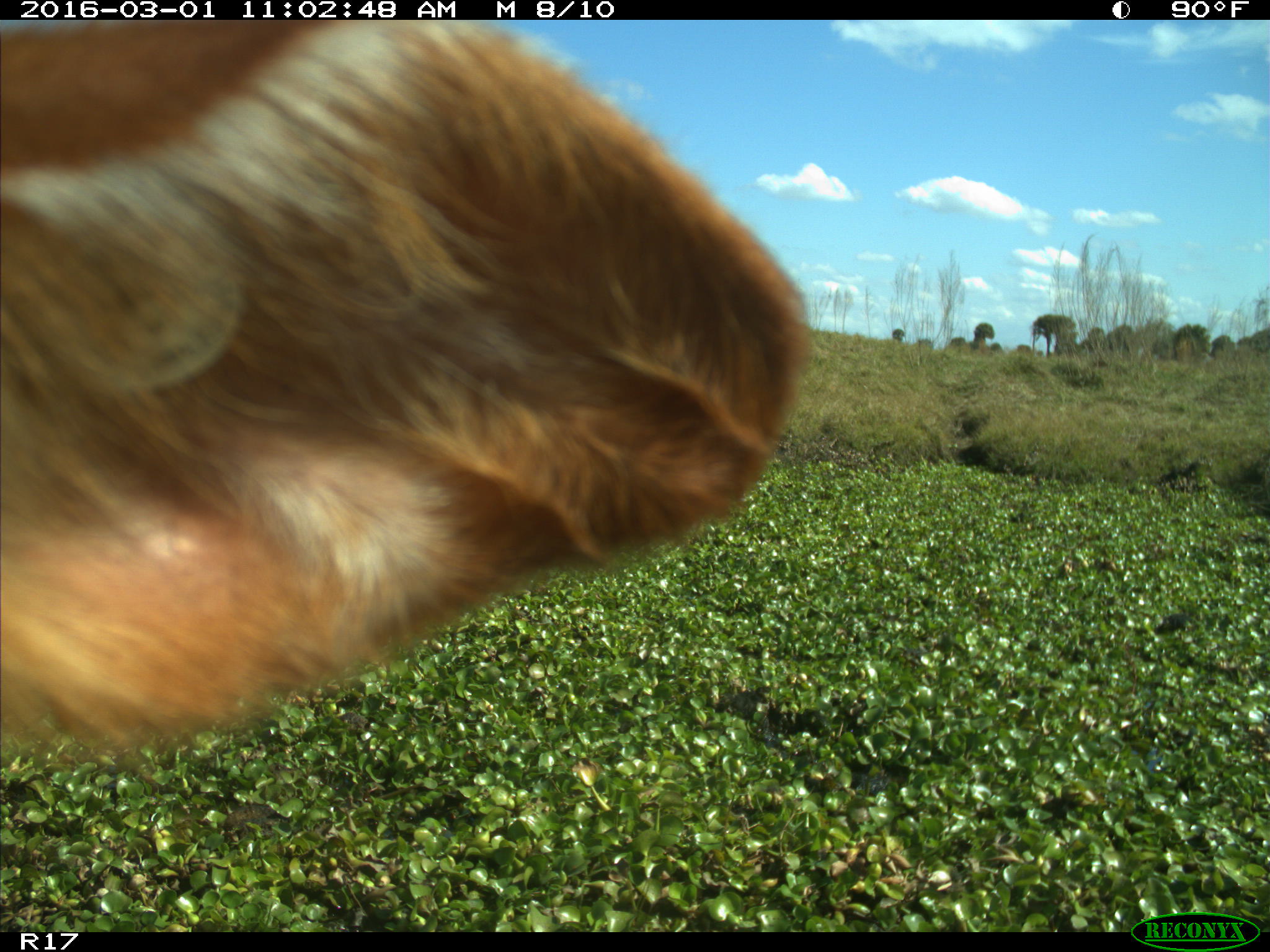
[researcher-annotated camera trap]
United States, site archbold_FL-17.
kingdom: Animalia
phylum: Chordata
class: Mammalia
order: Artiodactyla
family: Bovidae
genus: Bos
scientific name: Bos taurus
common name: domestic cow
Bos taurus (domestic cow).